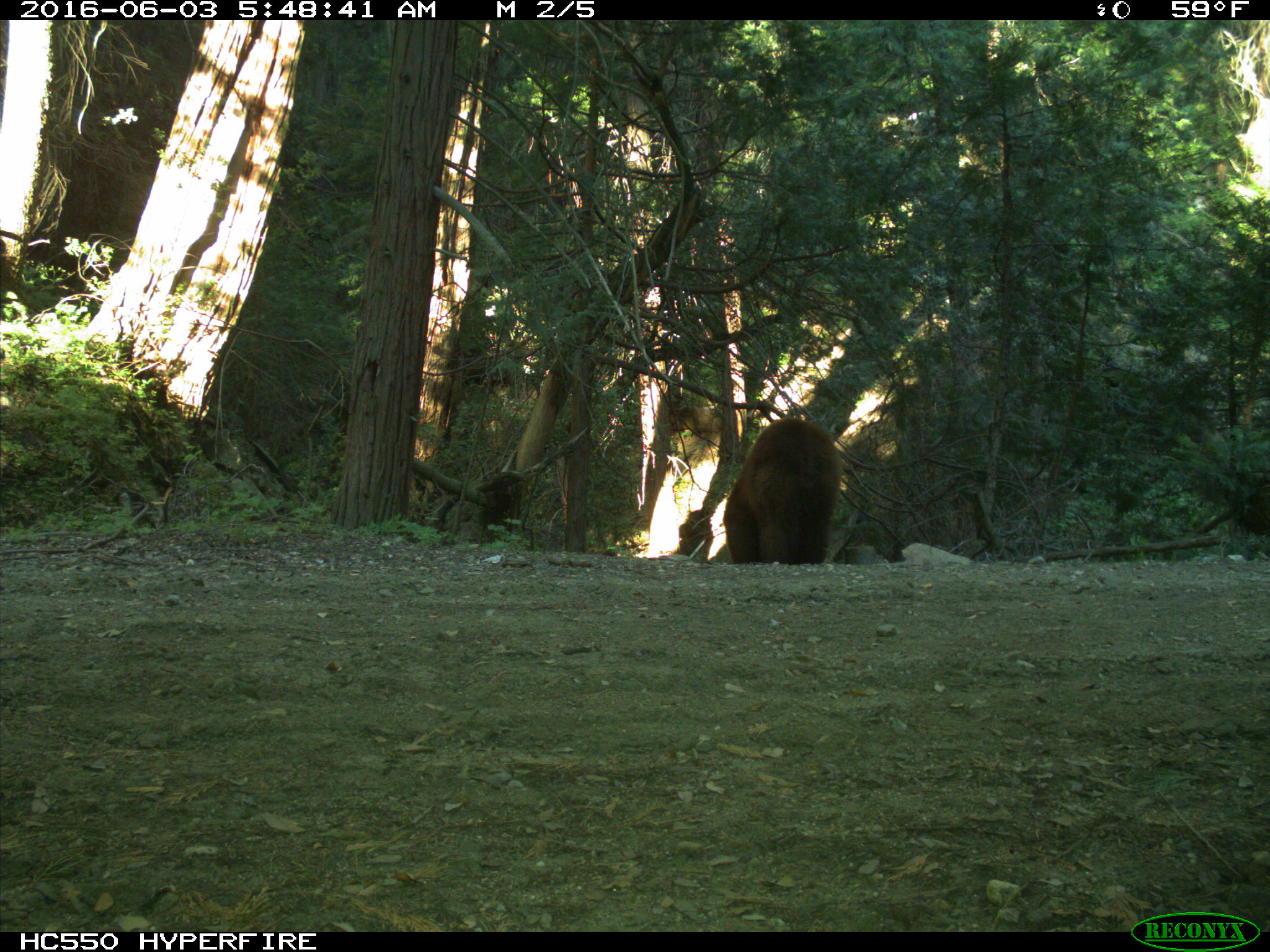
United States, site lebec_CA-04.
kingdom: Animalia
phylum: Chordata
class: Mammalia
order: Carnivora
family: Ursidae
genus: Ursus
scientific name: Ursus americanus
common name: american black bear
Ursus americanus (american black bear).